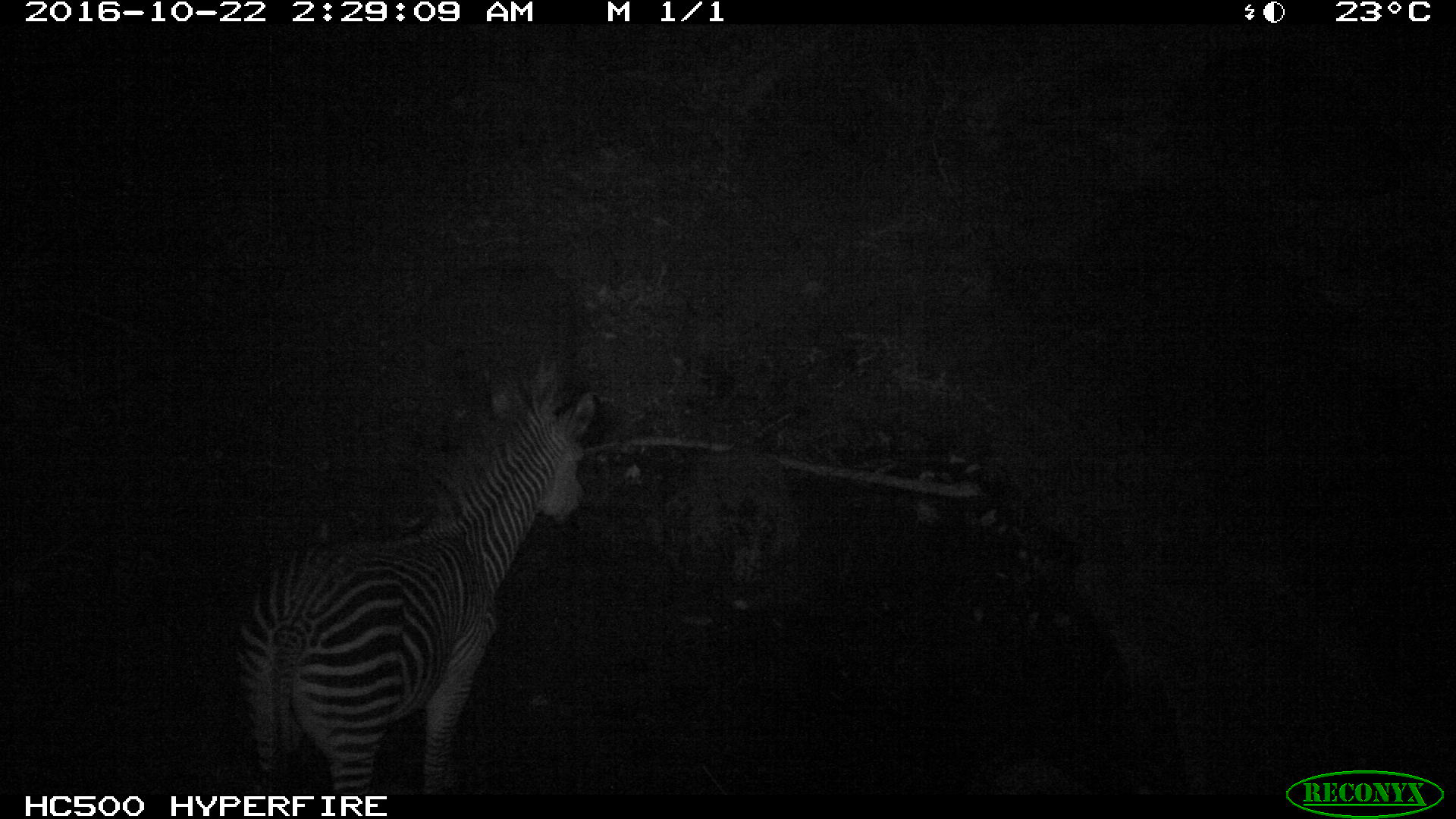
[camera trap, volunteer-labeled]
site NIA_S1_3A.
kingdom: Animalia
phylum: Chordata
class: Mammalia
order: Perissodactyla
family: Equidae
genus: Equus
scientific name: Equus quagga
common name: plains zebra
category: zebraplains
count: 1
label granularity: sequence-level